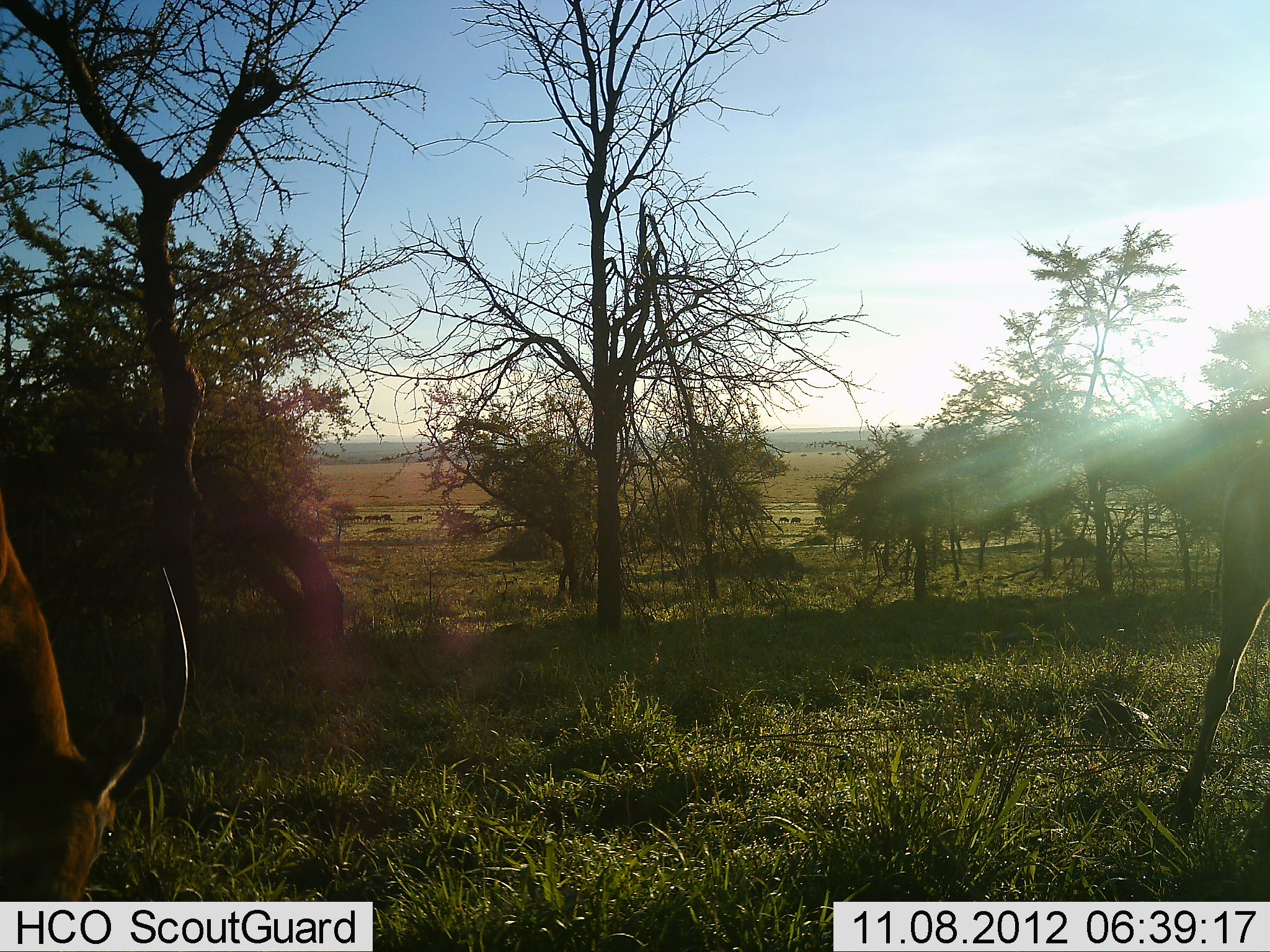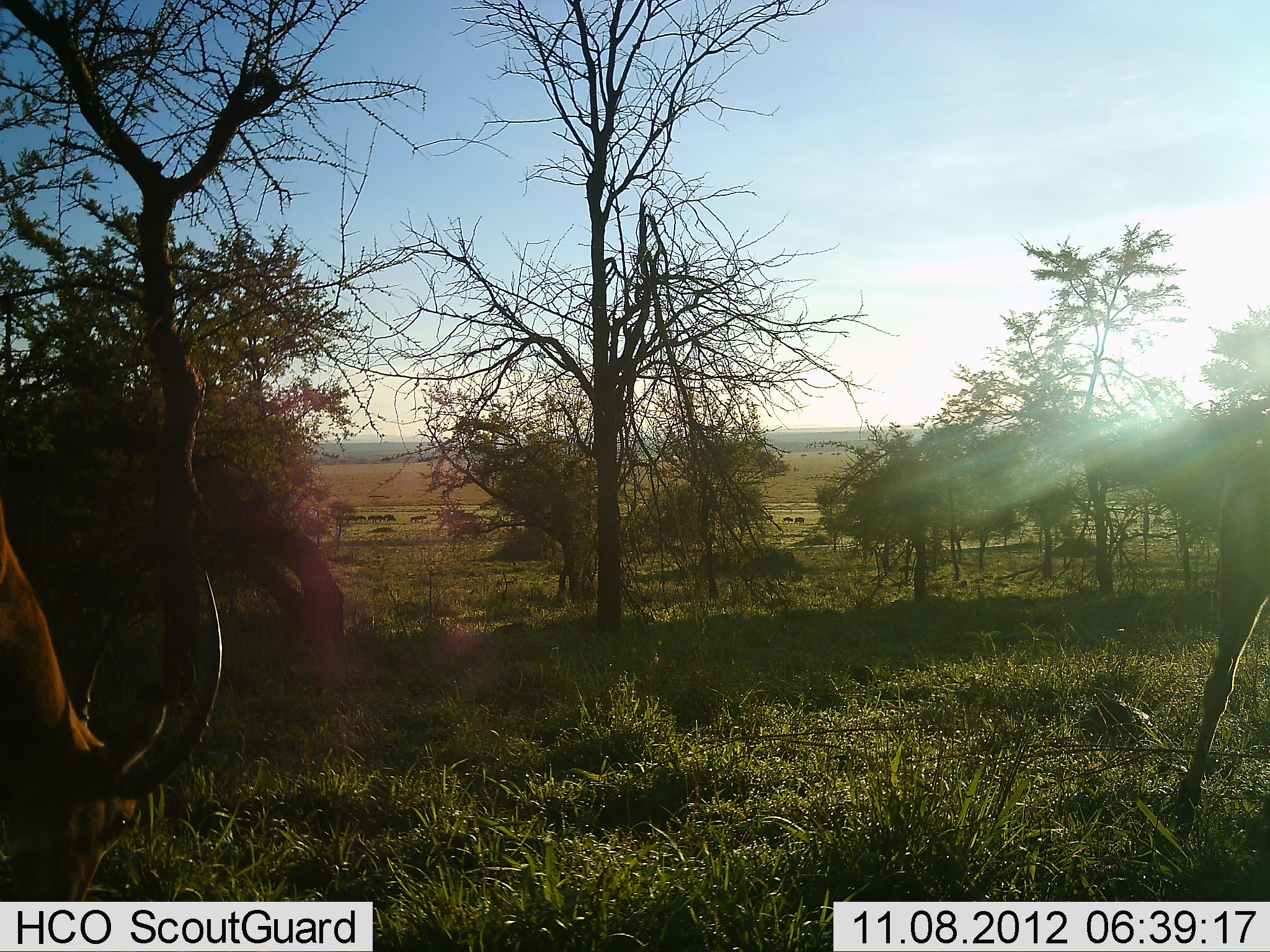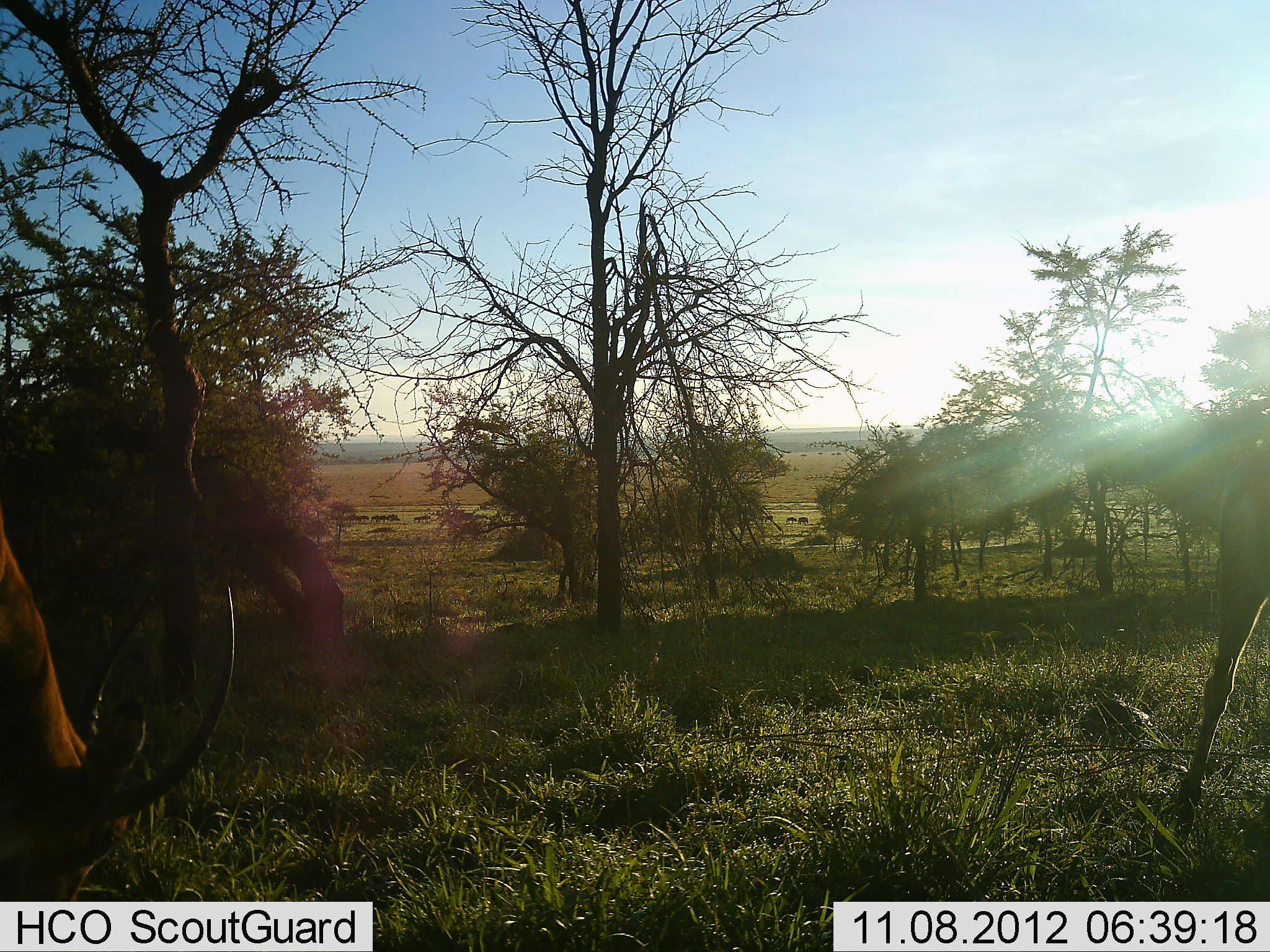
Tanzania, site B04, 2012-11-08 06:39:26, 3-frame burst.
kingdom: Animalia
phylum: Chordata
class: Mammalia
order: Artiodactyla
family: Bovidae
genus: Aepyceros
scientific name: Aepyceros melampus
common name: impala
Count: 2.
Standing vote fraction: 36%.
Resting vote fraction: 0%.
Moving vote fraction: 0%.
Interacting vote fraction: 0%.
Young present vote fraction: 9%.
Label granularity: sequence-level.